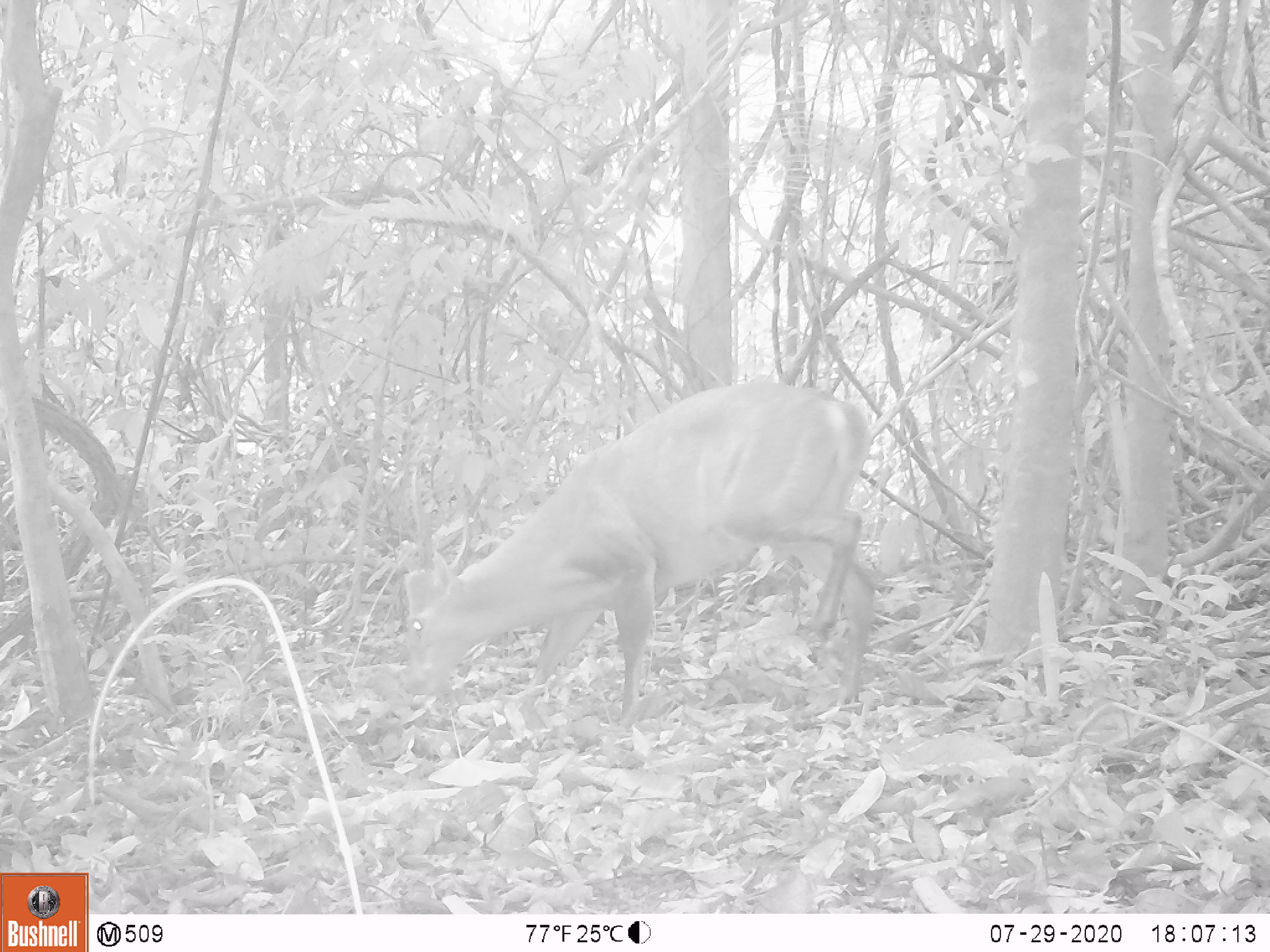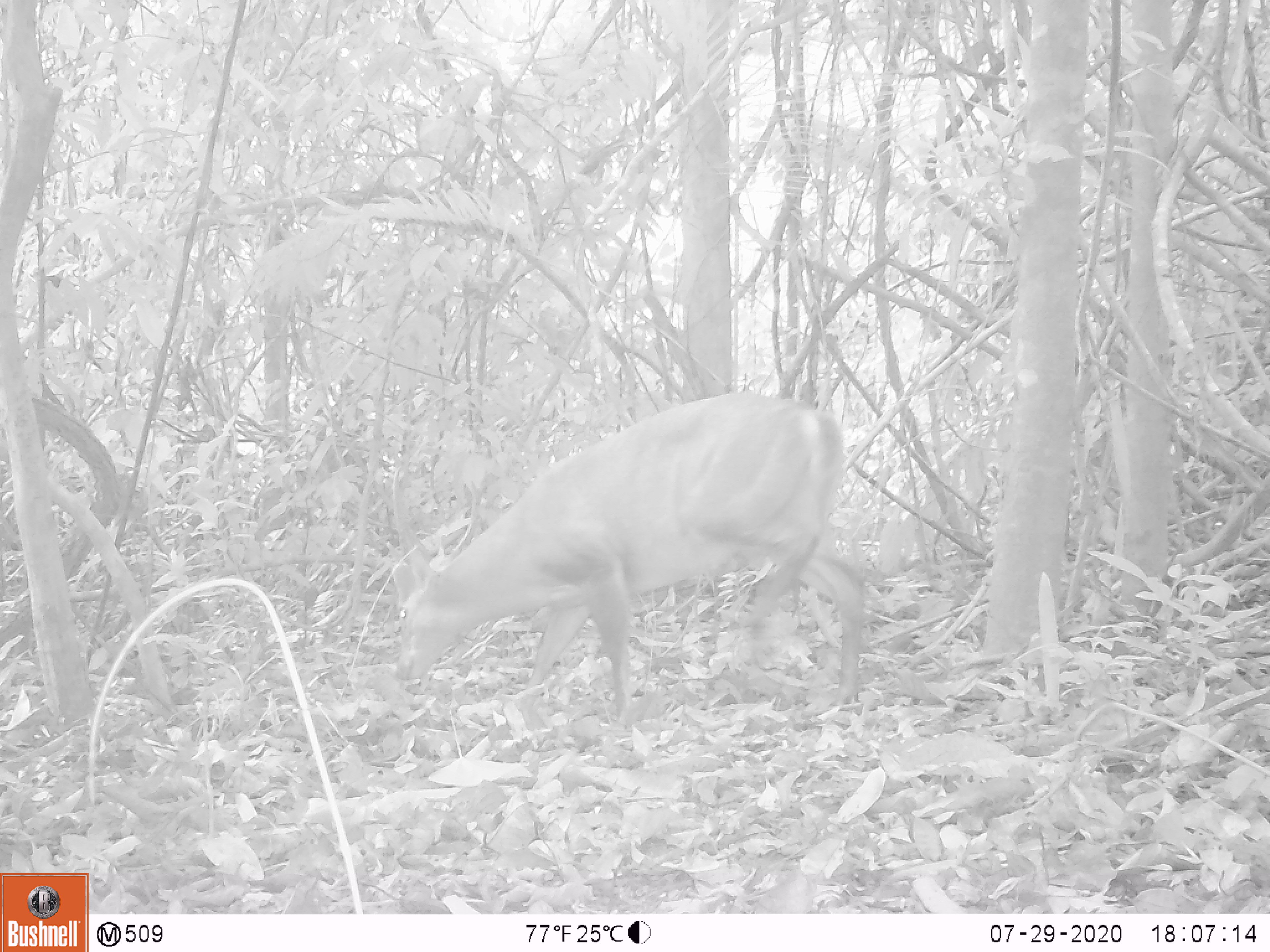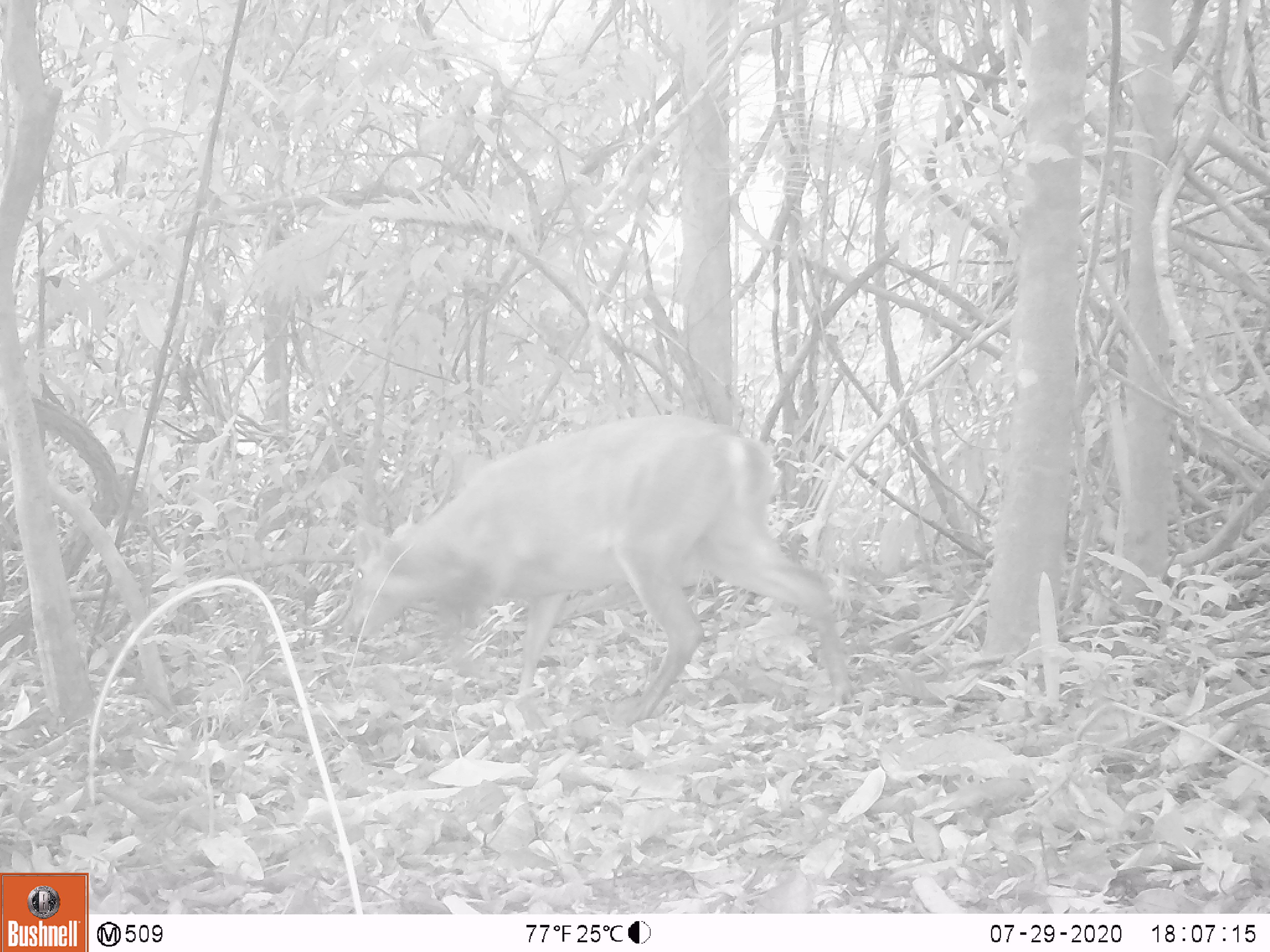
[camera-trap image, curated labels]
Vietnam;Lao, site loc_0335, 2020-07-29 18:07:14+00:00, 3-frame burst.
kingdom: Animalia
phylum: Chordata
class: Mammalia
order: Artiodactyla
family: Cervidae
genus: Muntiacus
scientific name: Muntiacus vuquangensis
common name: large-antlered muntjac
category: large antlered muntjac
Large antlered muntjac (large-antlered muntjac) (Muntiacus vuquangensis). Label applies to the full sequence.